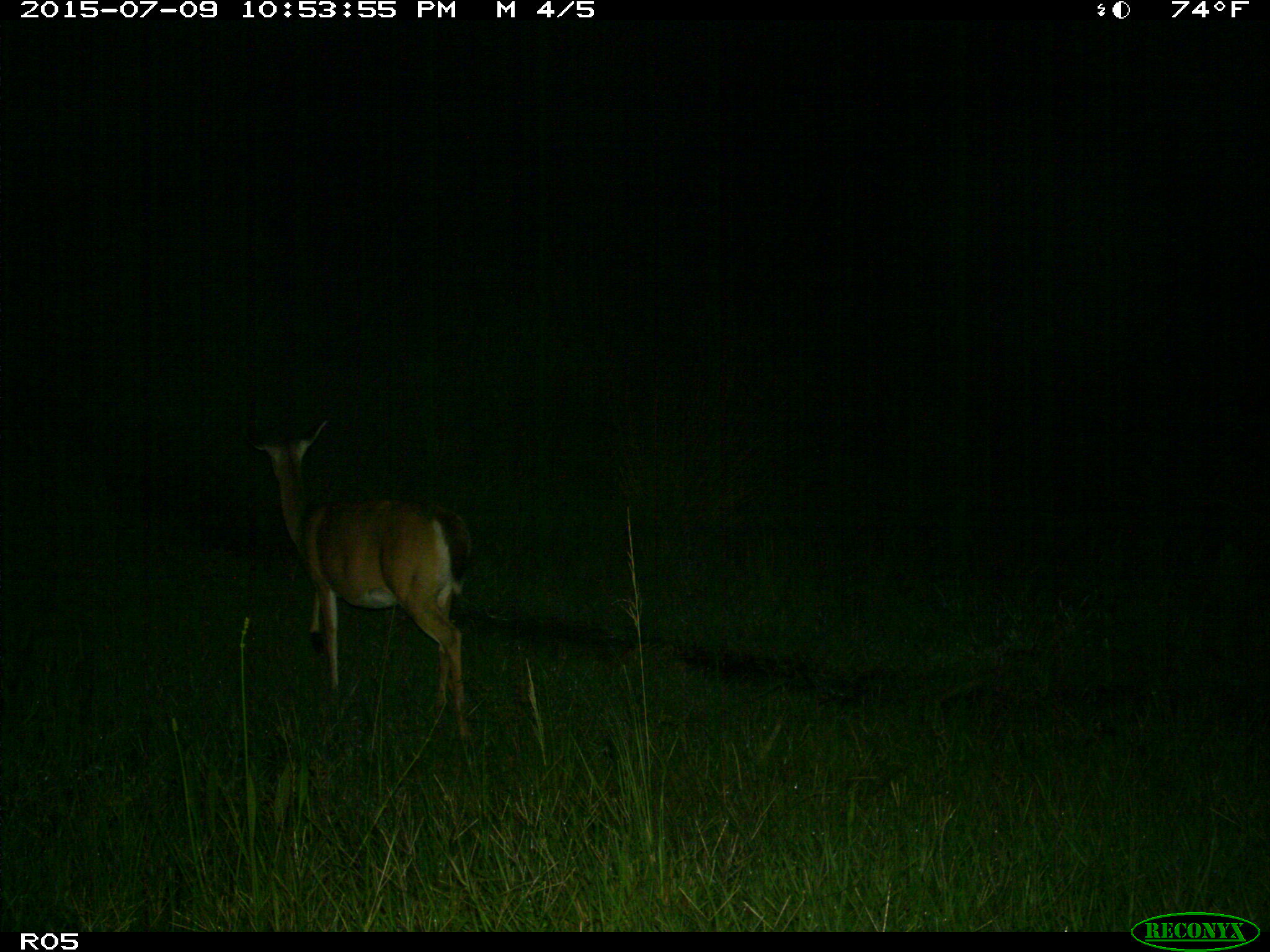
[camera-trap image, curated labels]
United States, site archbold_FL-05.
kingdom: Animalia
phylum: Chordata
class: Mammalia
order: Artiodactyla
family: Cervidae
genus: Odocoileus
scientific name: Odocoileus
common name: deer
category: unidentified deer